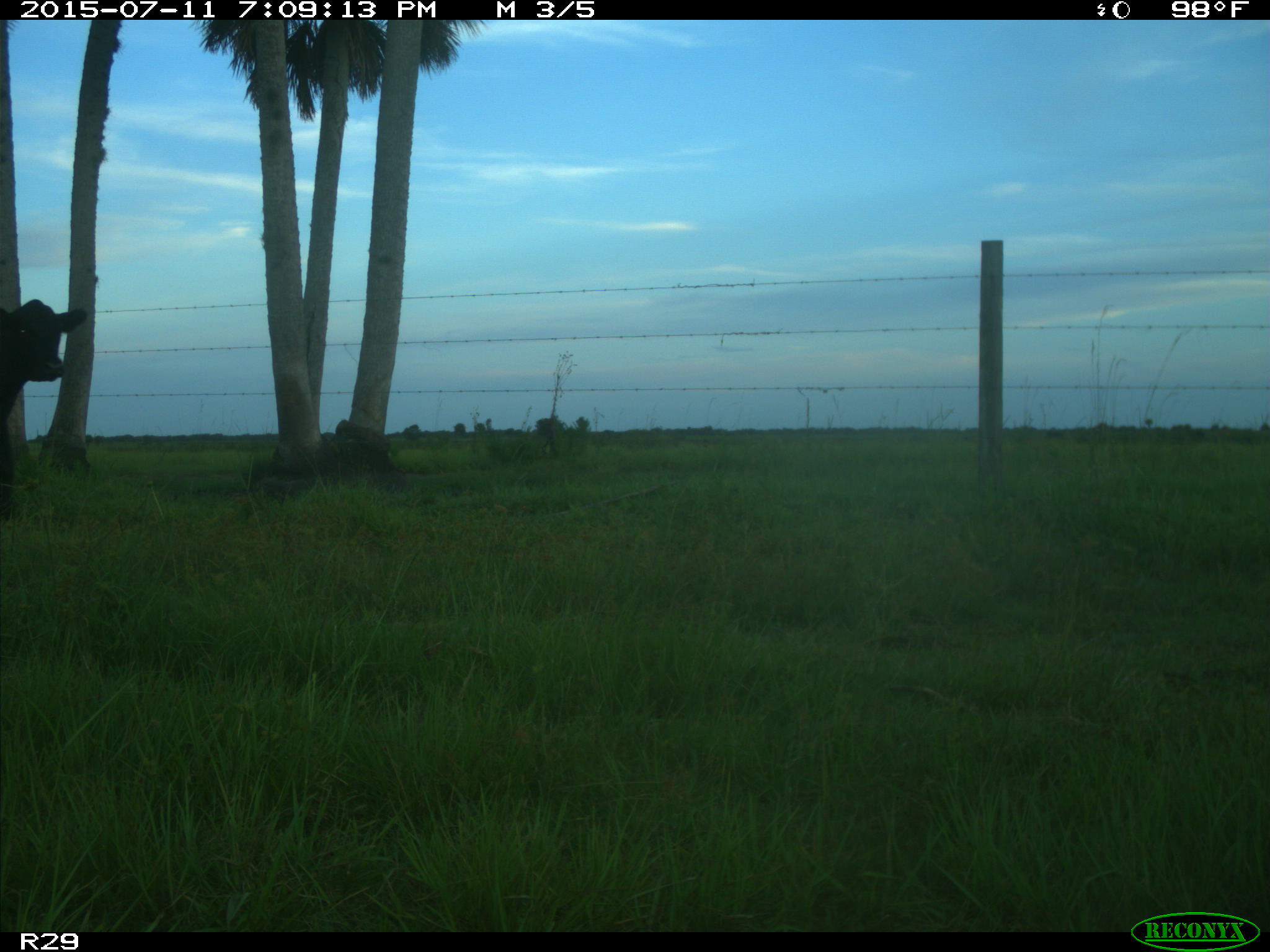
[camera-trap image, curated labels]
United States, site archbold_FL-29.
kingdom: Animalia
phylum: Chordata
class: Mammalia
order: Artiodactyla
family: Bovidae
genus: Bos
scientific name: Bos taurus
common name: domestic cow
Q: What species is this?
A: Bos taurus (domestic cow).